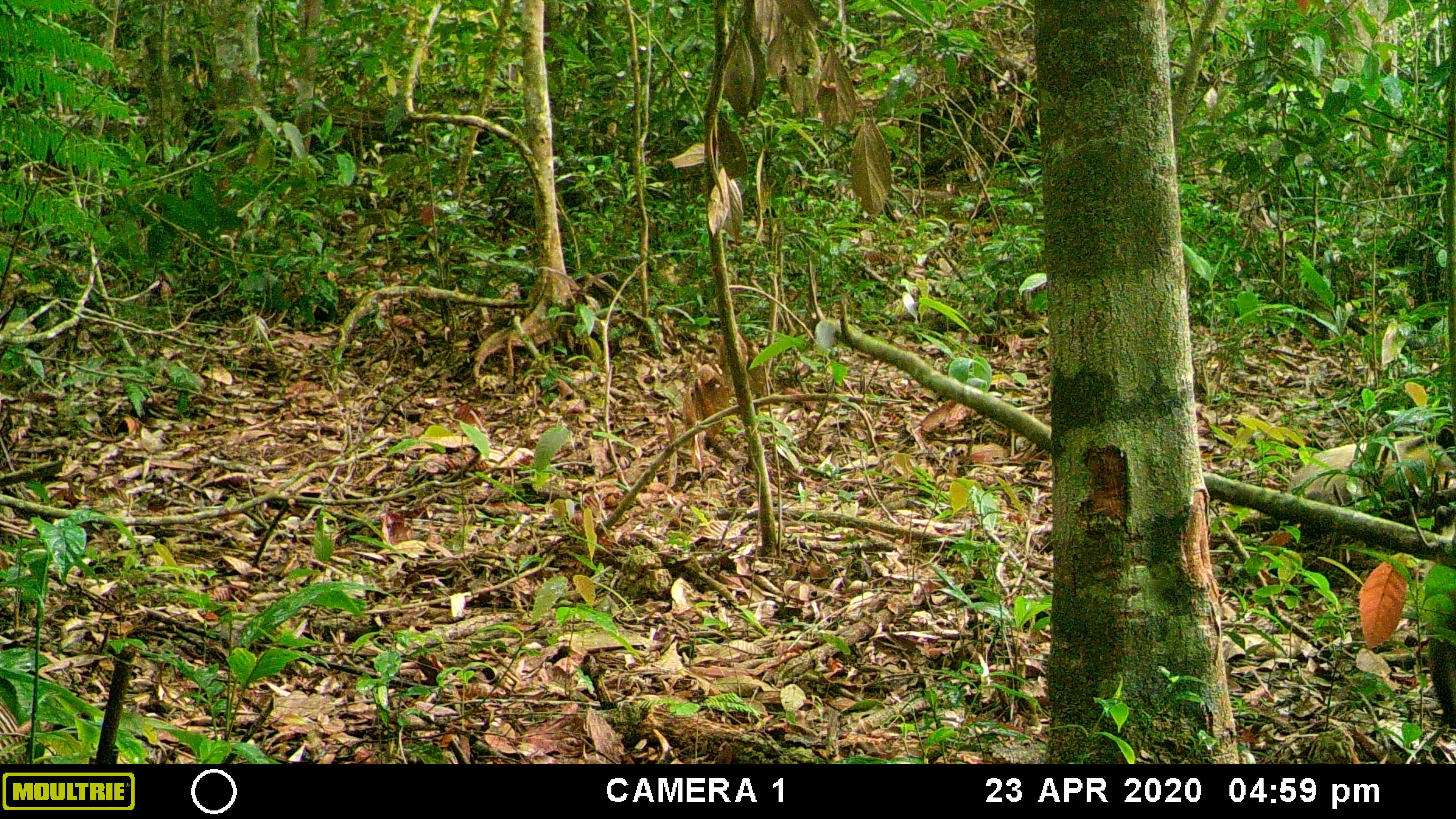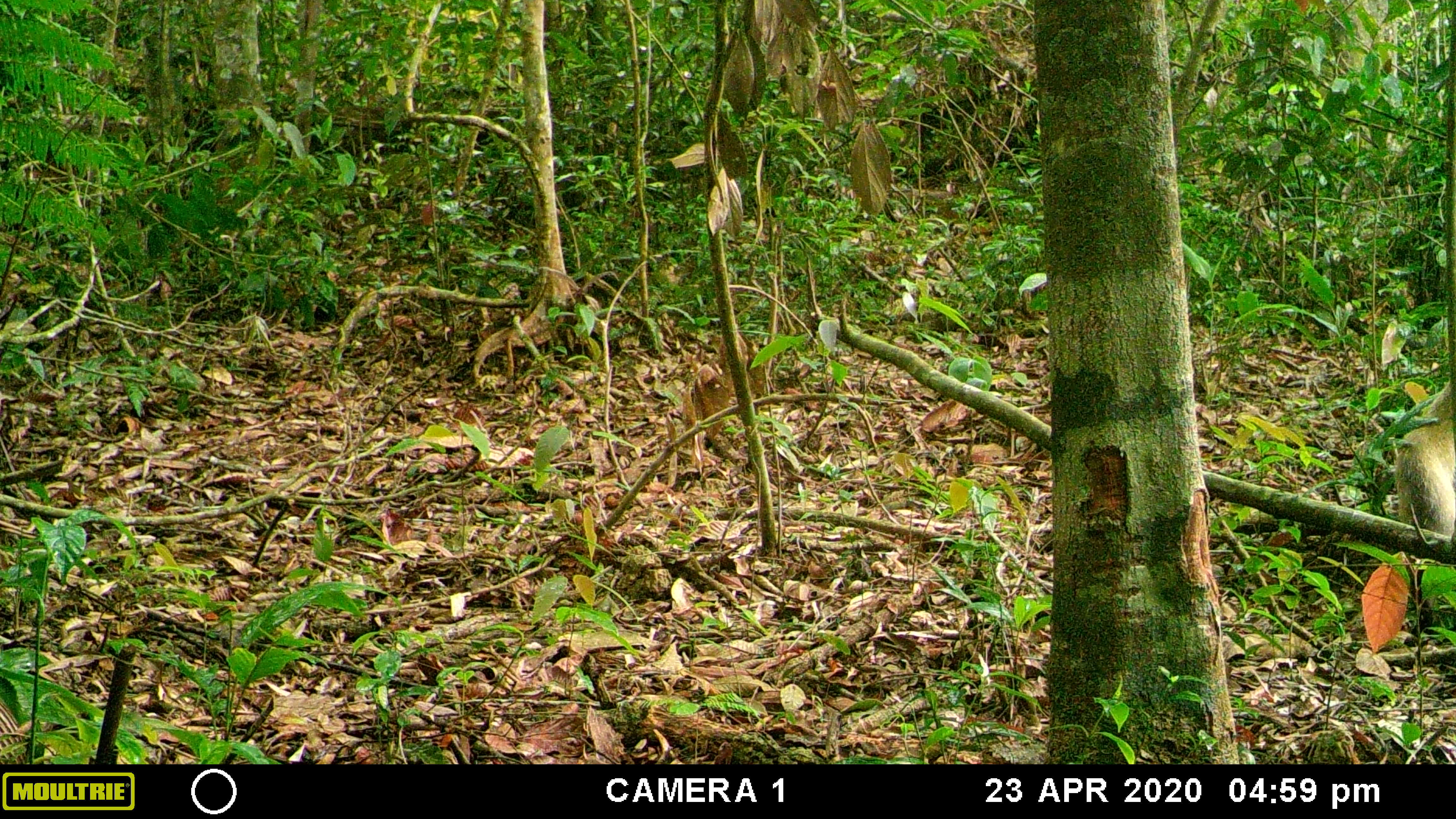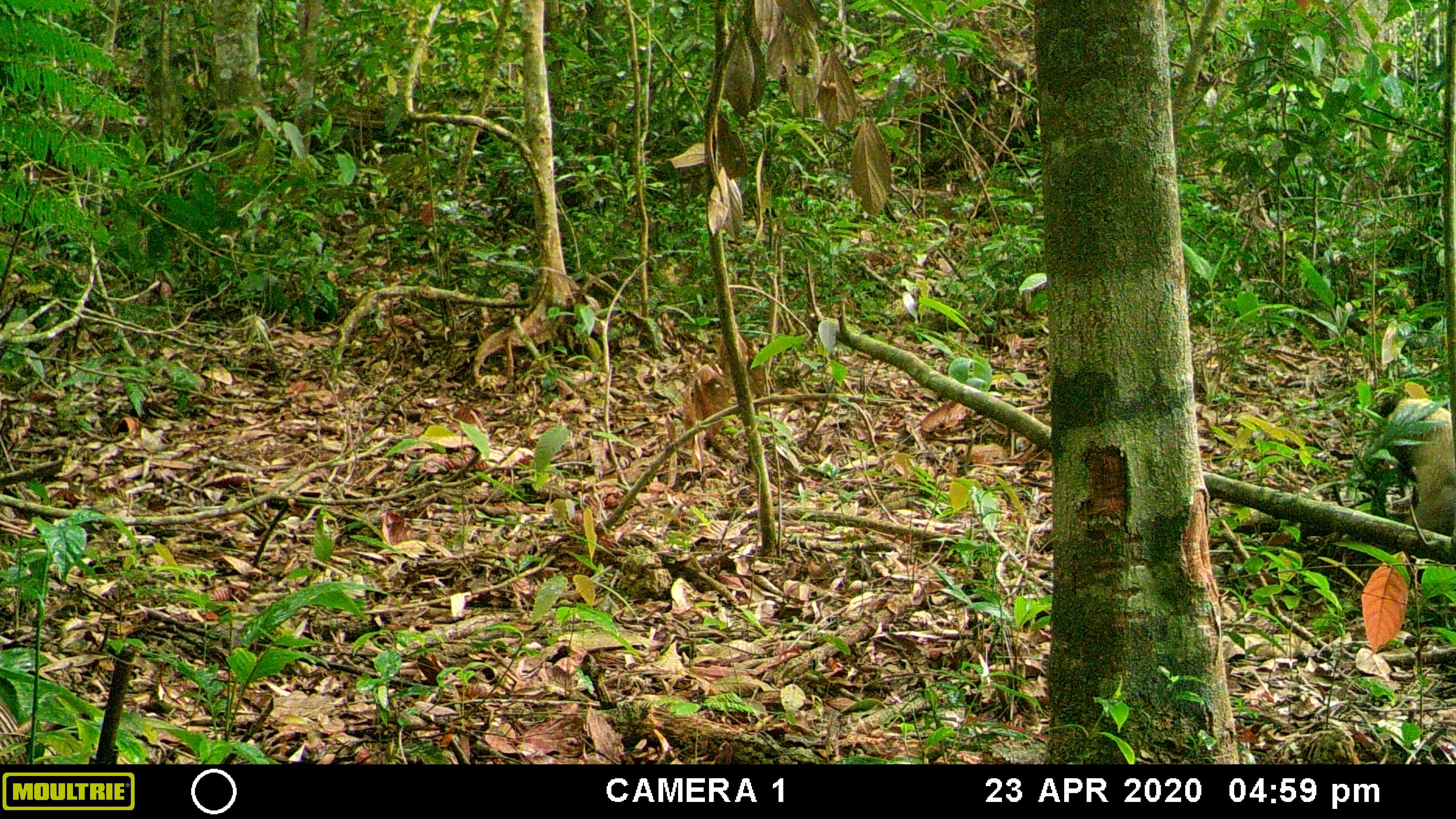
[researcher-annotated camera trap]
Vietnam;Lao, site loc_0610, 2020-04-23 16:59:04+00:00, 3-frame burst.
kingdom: Animalia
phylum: Chordata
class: Mammalia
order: Carnivora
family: Mustelidae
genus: Martes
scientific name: Martes flavigula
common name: yellow-throated marten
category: yellow throated marten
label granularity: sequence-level